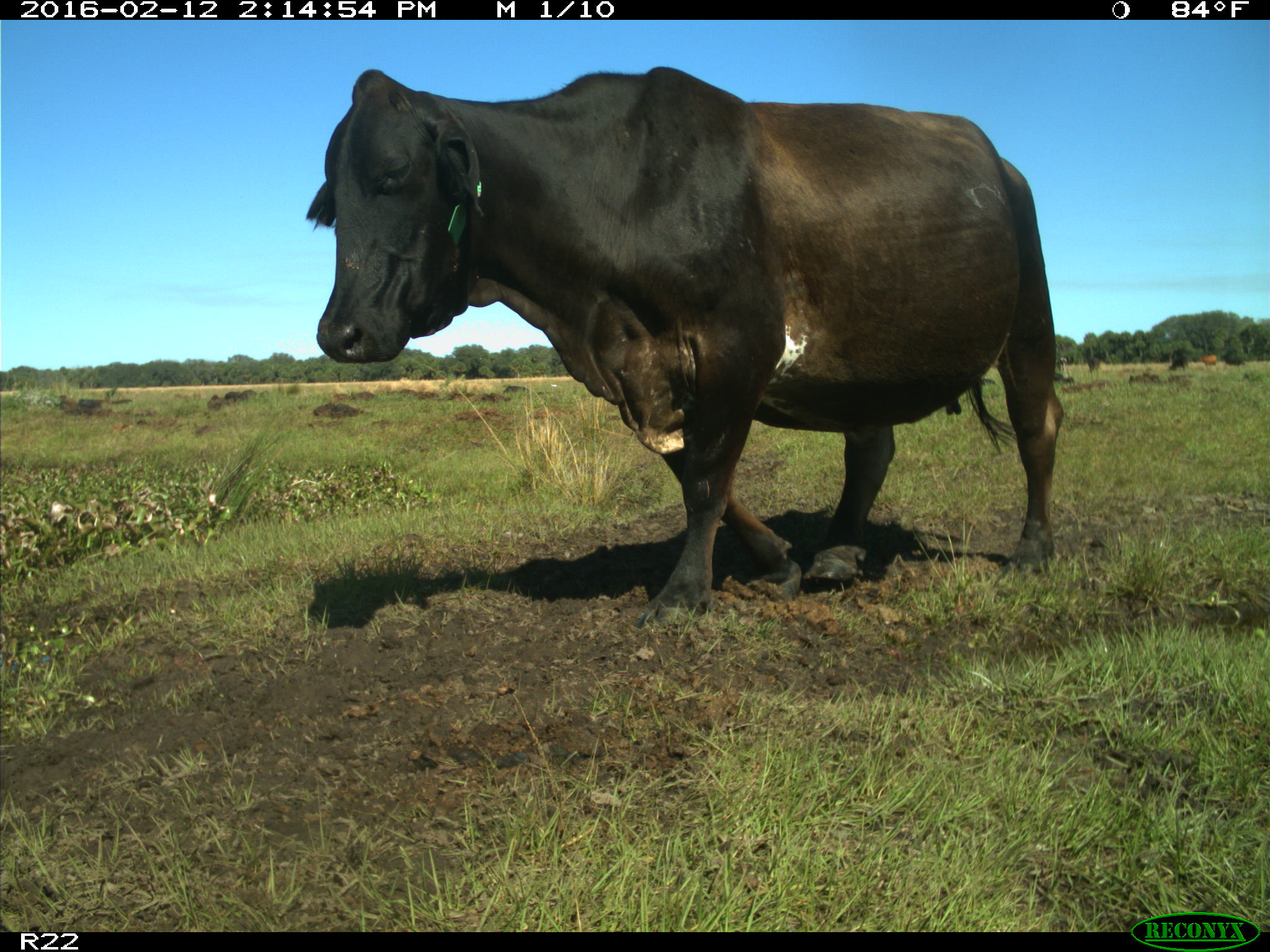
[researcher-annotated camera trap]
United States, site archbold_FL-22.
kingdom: Animalia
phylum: Chordata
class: Mammalia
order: Artiodactyla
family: Bovidae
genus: Bos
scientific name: Bos taurus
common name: domestic cow